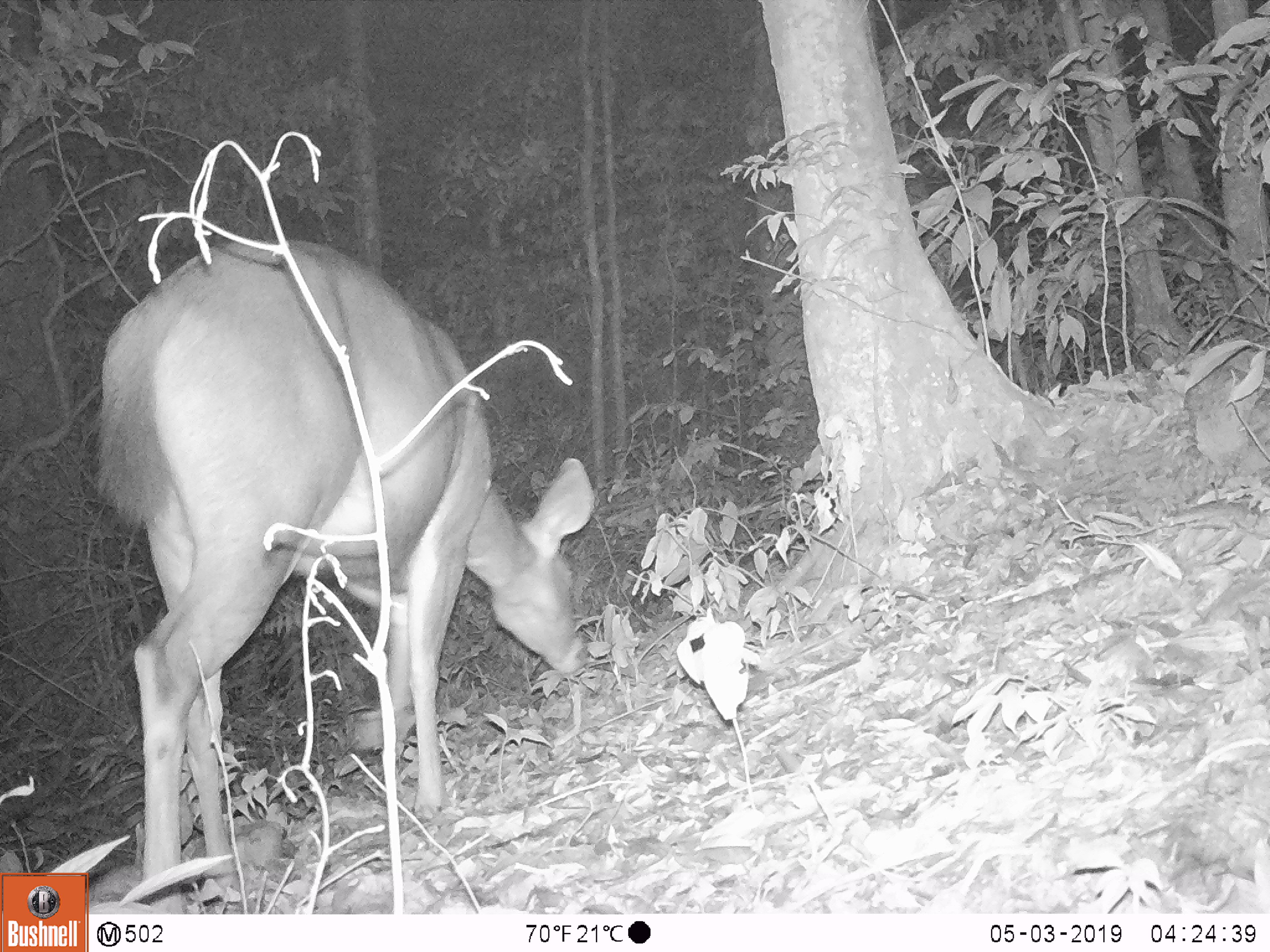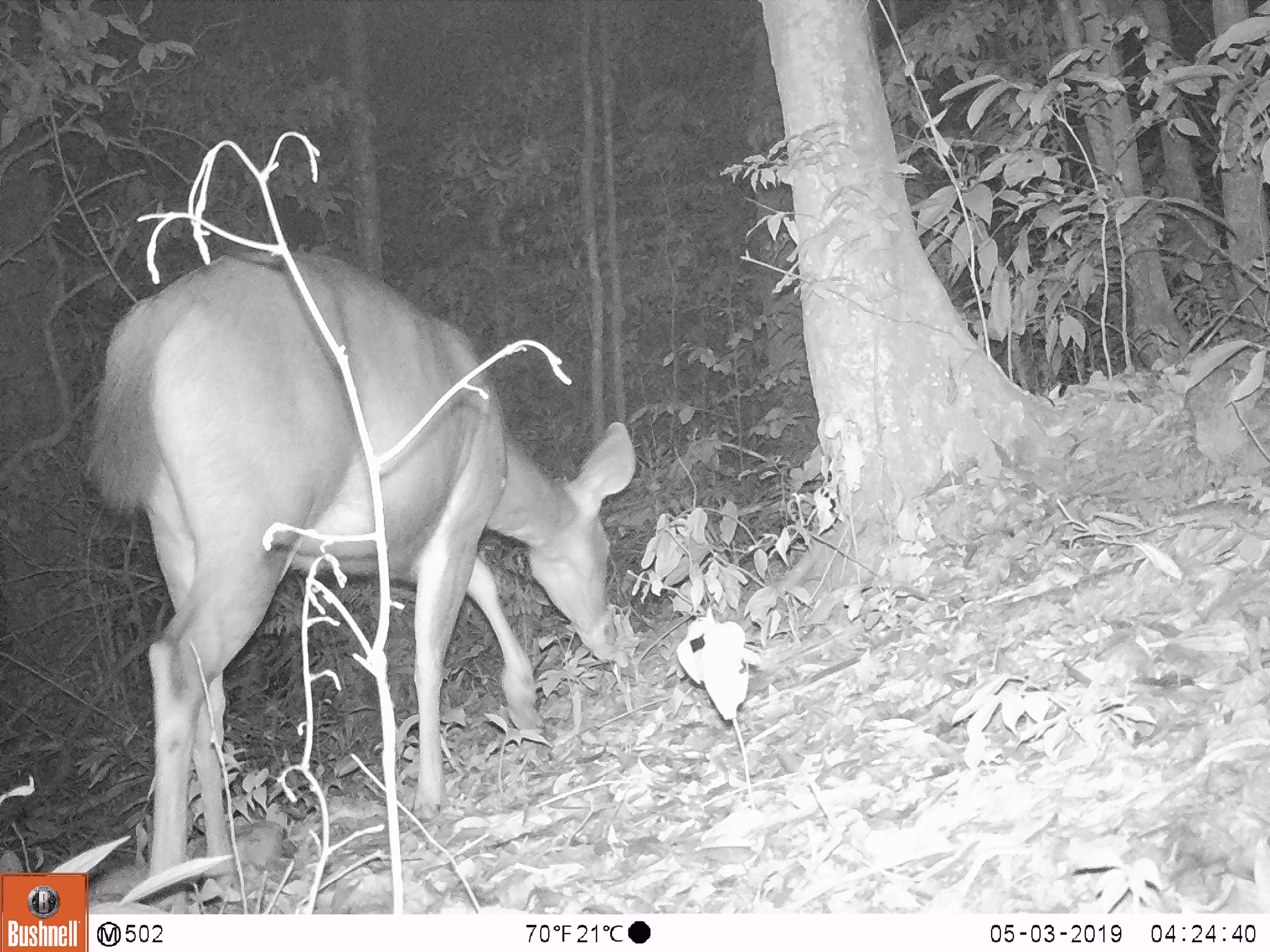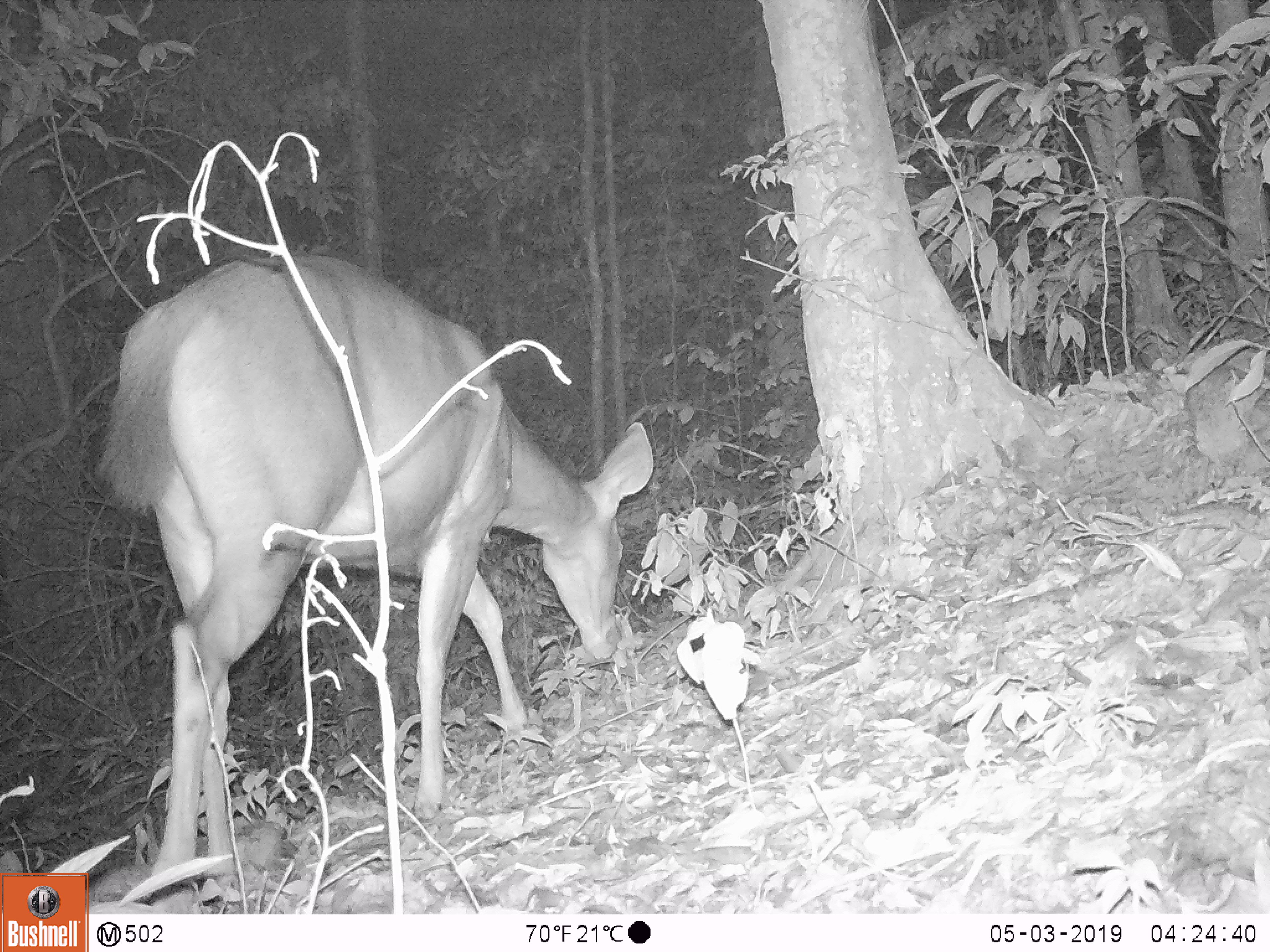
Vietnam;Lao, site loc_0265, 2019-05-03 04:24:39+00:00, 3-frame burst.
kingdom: Animalia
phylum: Chordata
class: Mammalia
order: Artiodactyla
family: Cervidae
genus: Rusa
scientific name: Rusa unicolor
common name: sambar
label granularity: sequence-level